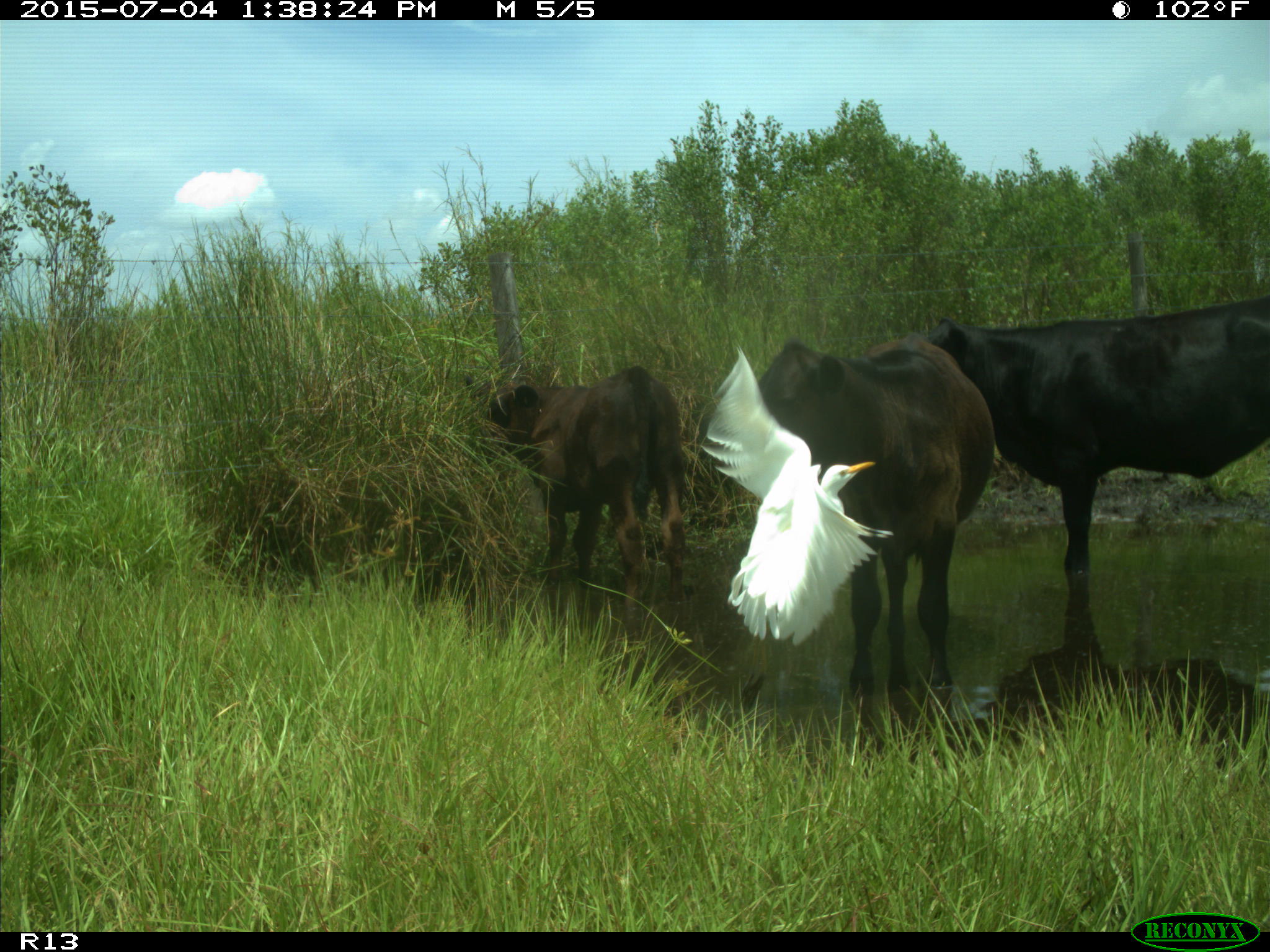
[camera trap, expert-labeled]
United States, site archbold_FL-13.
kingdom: Animalia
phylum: Chordata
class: Mammalia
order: Artiodactyla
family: Bovidae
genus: Bos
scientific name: Bos taurus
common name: domestic cow